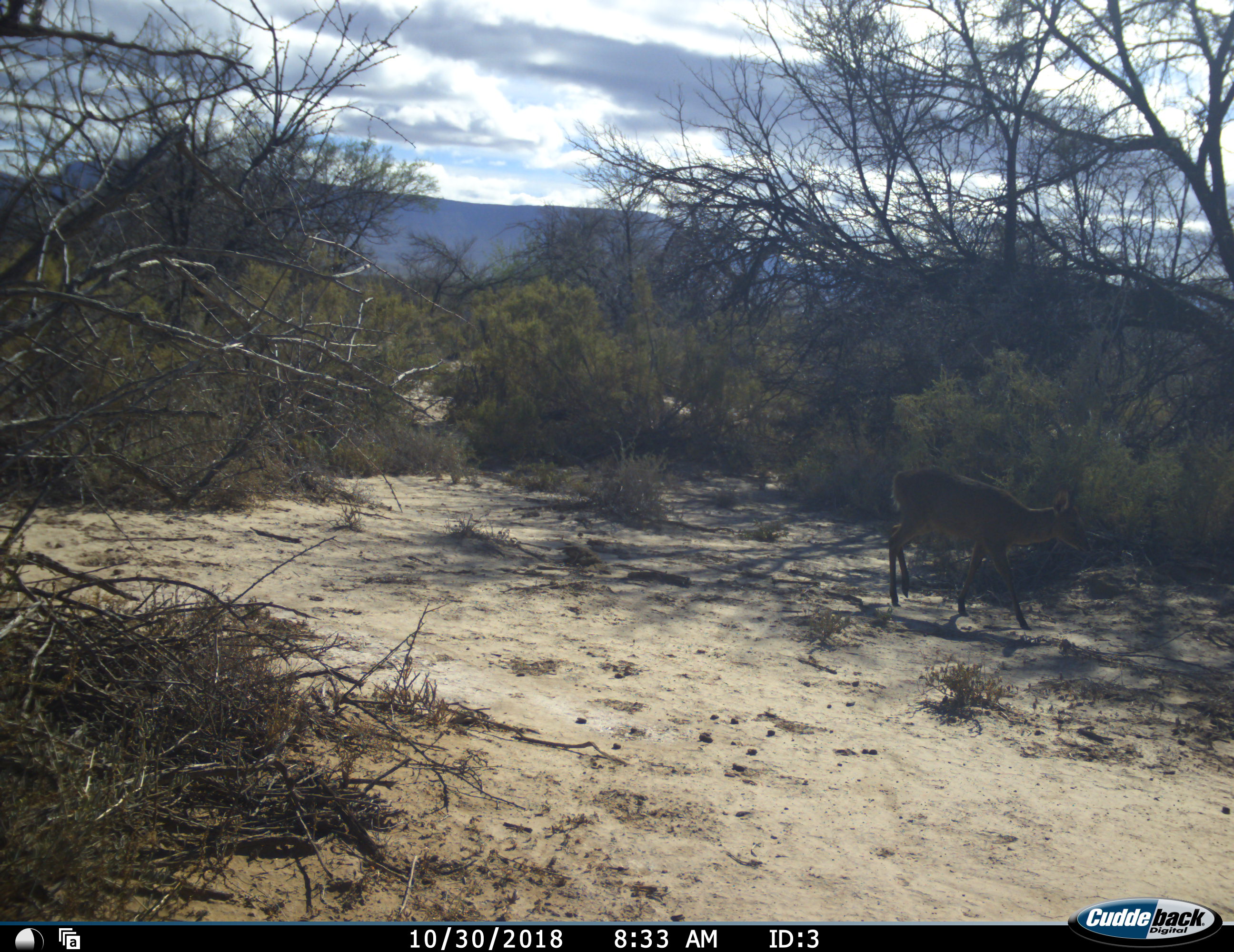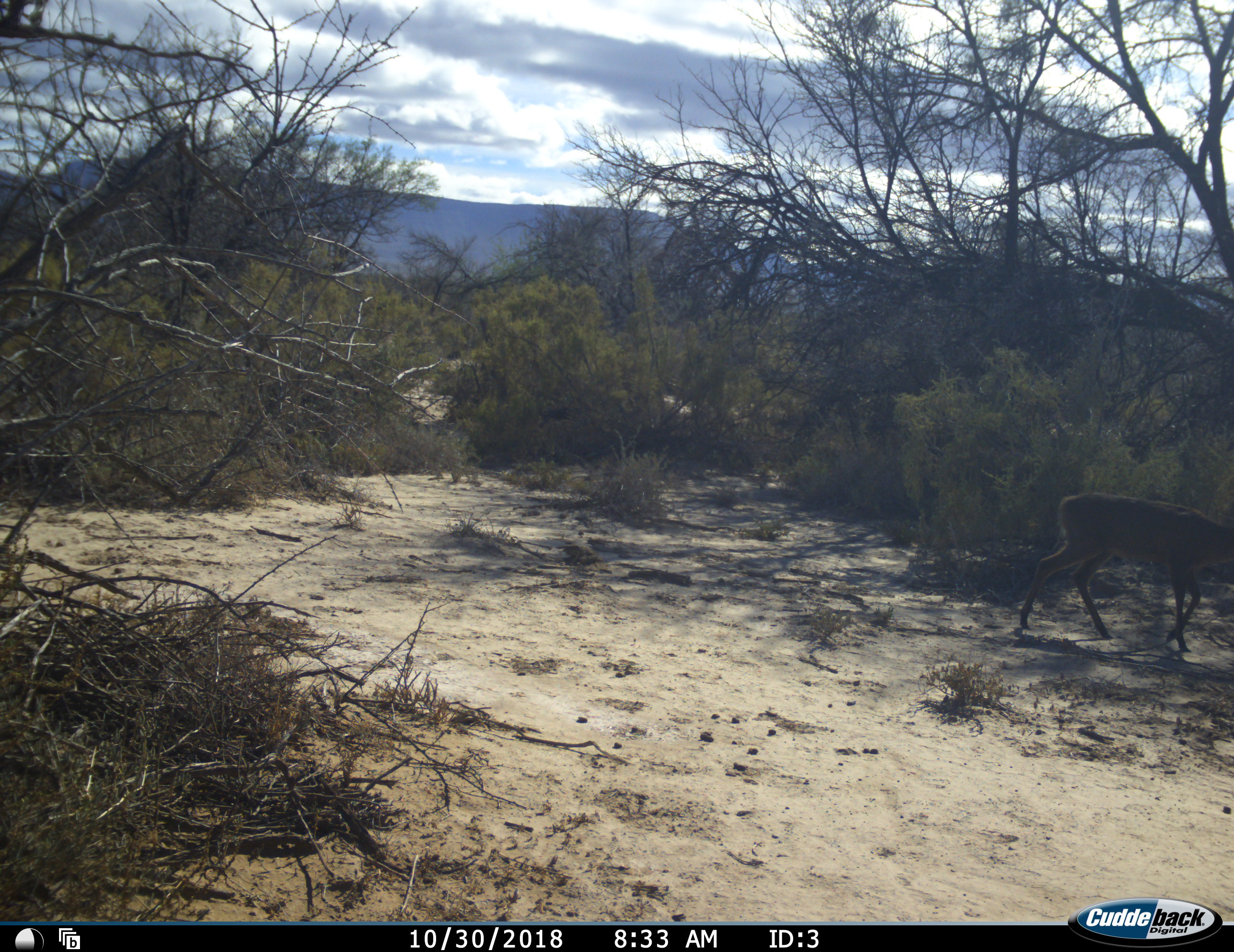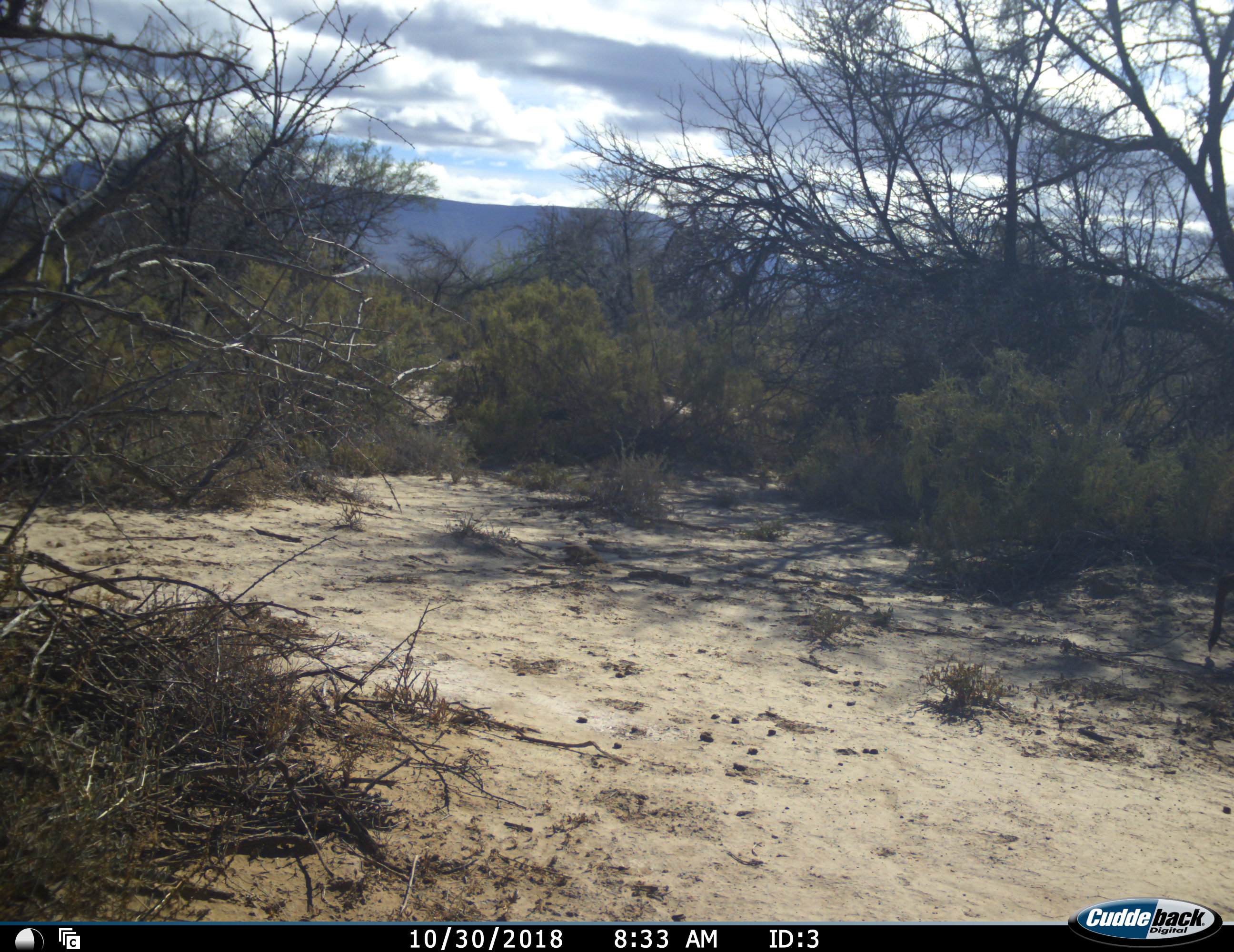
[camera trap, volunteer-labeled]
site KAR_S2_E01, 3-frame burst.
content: unidentified animal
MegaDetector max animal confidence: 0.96